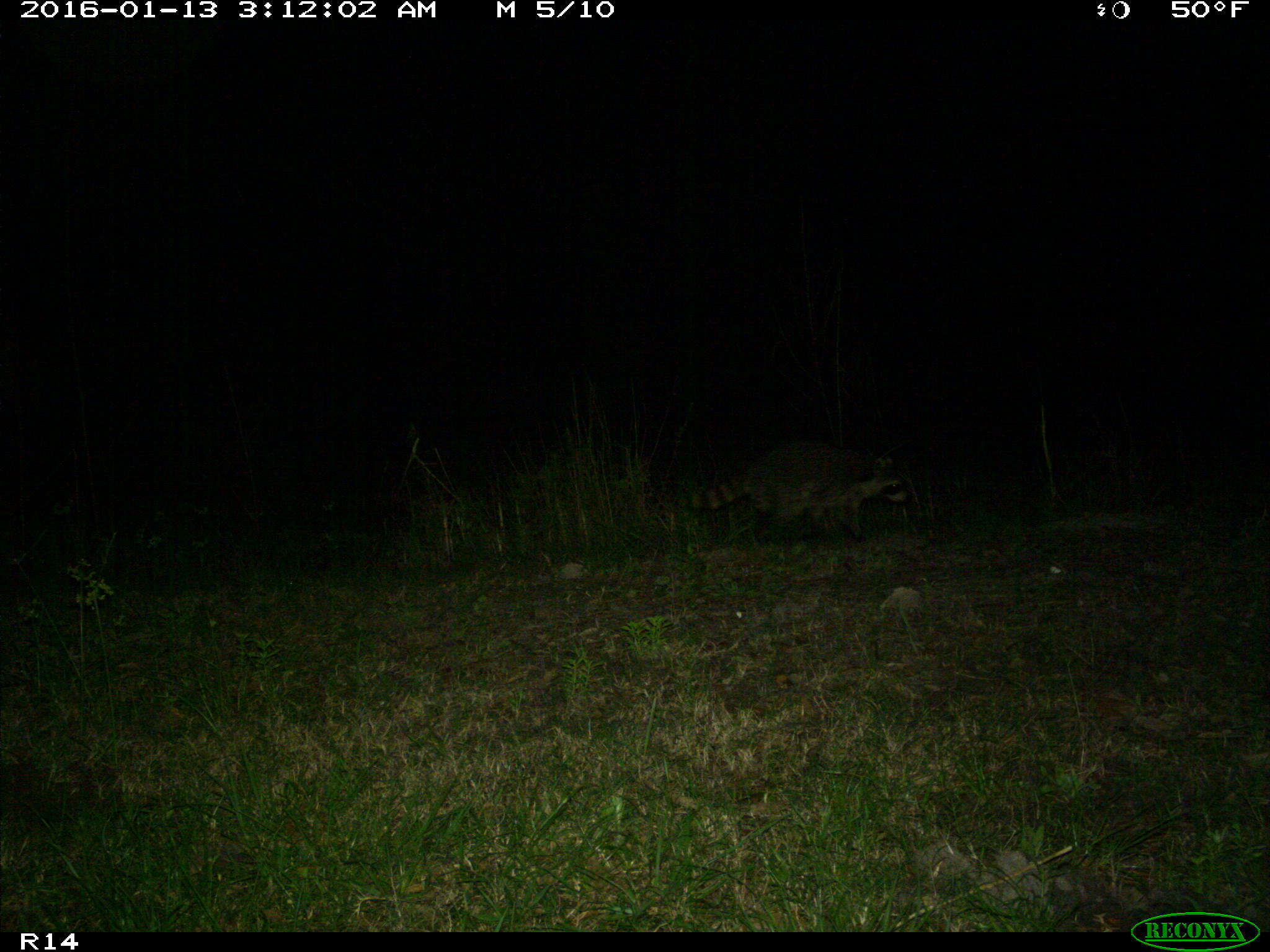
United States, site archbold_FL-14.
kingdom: Animalia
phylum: Chordata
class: Mammalia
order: Carnivora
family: Procyonidae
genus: Procyon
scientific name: Procyon lotor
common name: common raccoon